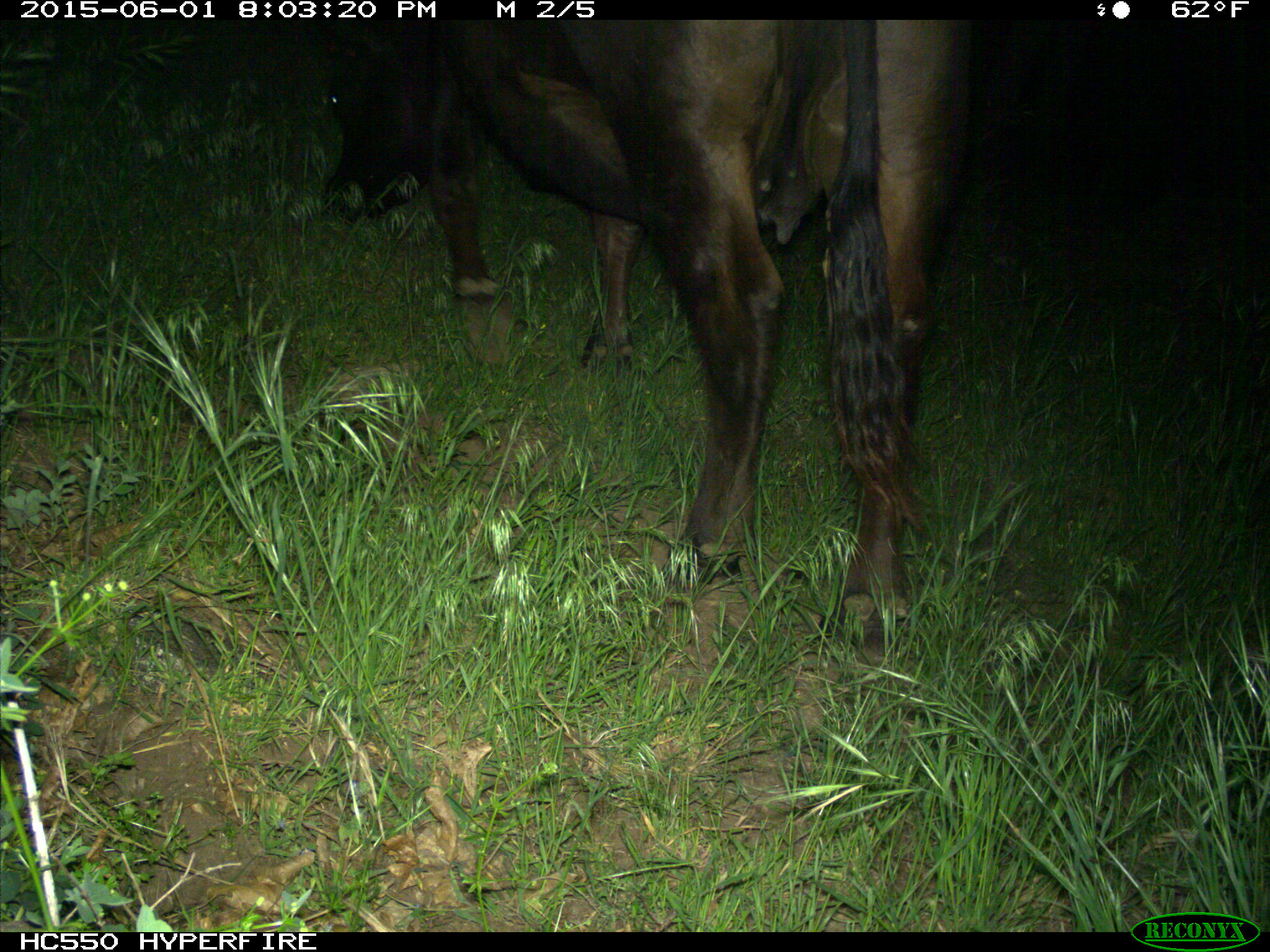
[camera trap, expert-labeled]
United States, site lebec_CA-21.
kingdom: Animalia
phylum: Chordata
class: Mammalia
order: Artiodactyla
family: Bovidae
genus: Bos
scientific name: Bos taurus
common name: domestic cow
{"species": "Bos taurus (domestic cow)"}